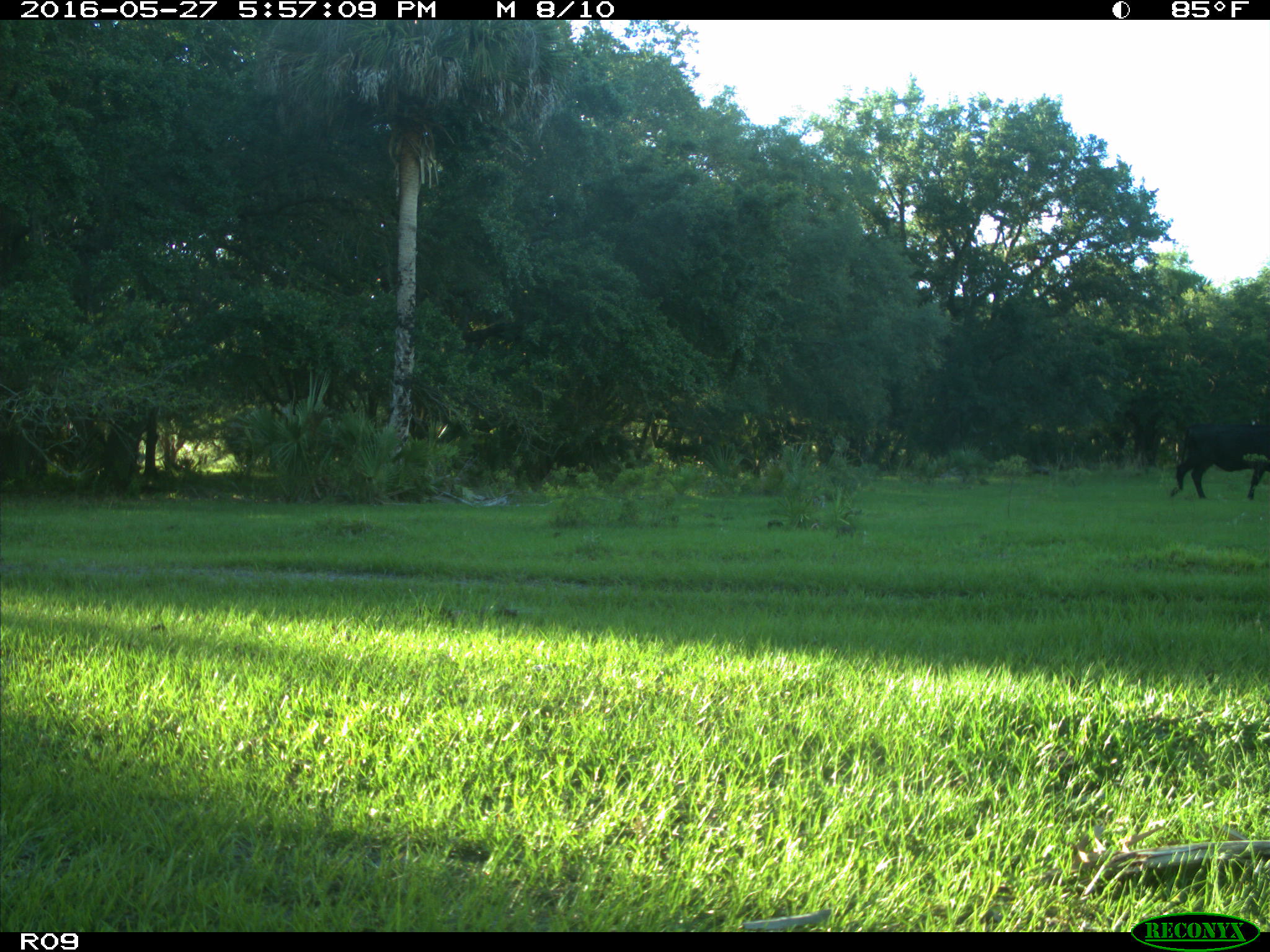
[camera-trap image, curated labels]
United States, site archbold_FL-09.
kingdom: Animalia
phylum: Chordata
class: Mammalia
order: Artiodactyla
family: Bovidae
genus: Bos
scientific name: Bos taurus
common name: domestic cow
Bos taurus (domestic cow).